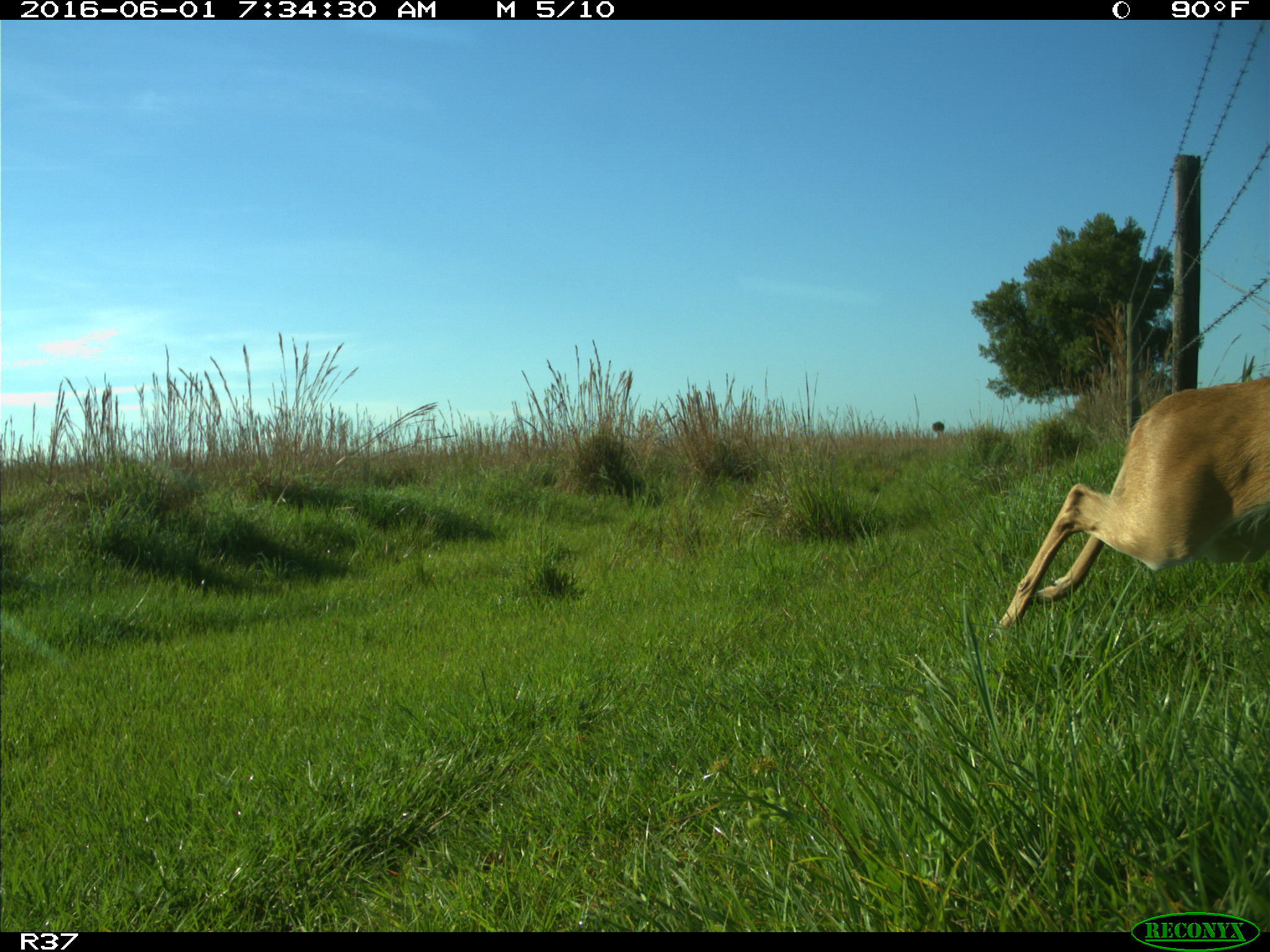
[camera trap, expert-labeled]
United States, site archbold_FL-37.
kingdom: Animalia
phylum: Chordata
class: Mammalia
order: Artiodactyla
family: Cervidae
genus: Odocoileus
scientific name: Odocoileus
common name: deer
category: unidentified deer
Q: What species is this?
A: Unidentified deer (deer) (Odocoileus).